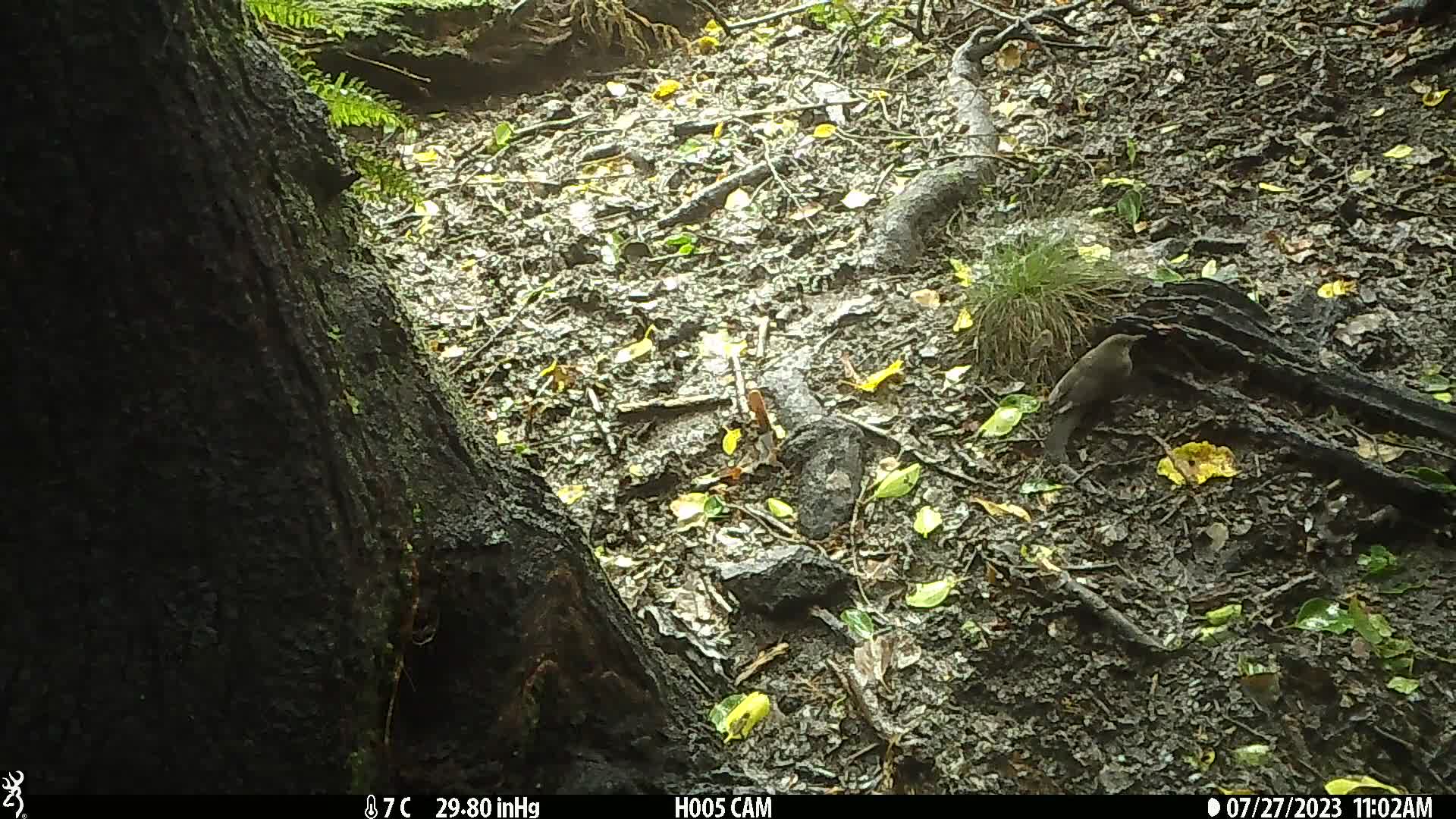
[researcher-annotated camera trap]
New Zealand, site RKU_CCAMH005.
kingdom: Animalia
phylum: Chordata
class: Aves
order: Passeriformes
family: Turdidae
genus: Turdus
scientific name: Turdus merula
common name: eurasian blackbird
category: blackbird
Blackbird (eurasian blackbird) (Turdus merula).